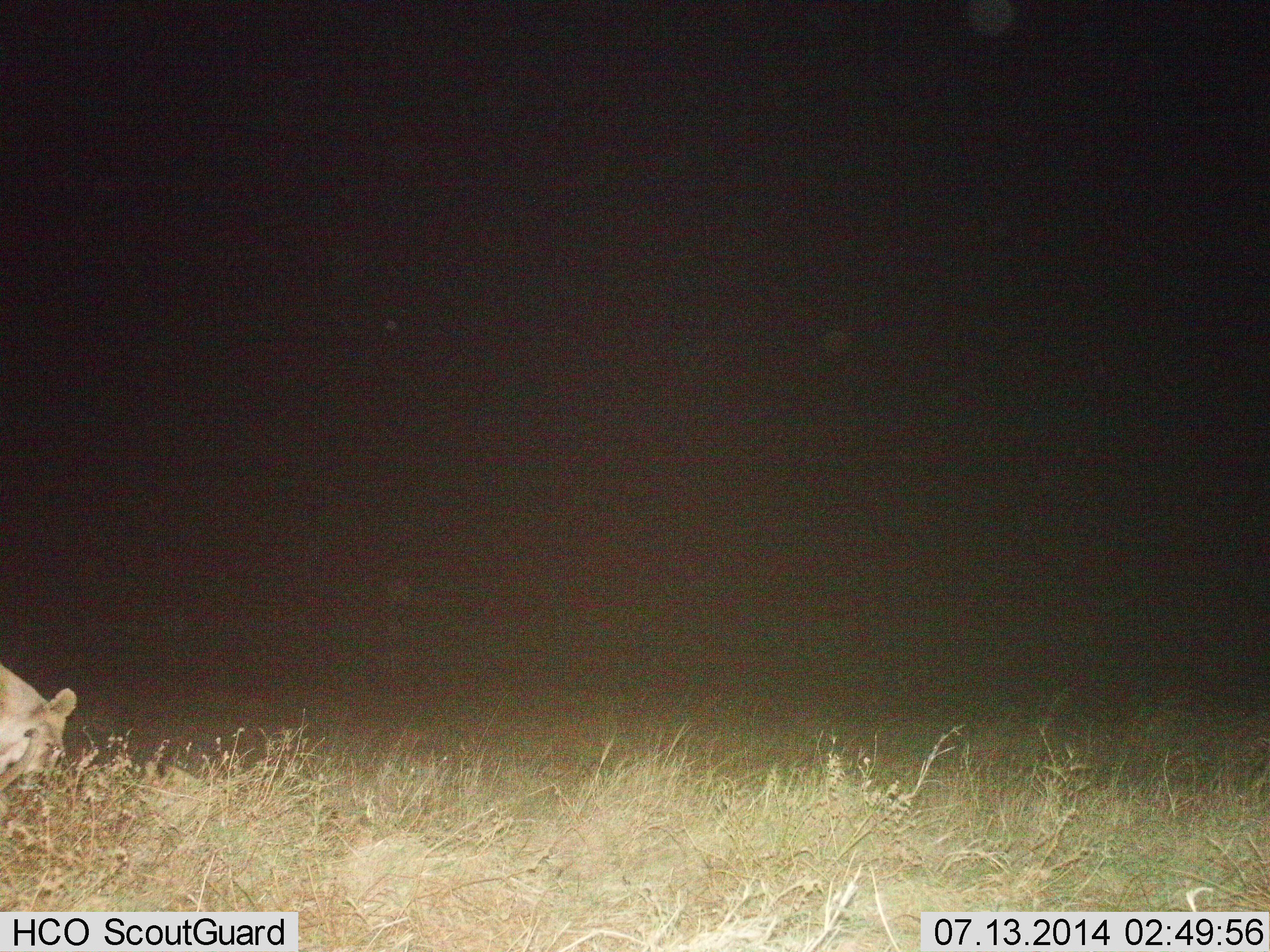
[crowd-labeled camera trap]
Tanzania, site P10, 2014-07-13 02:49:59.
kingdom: Animalia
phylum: Chordata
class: Mammalia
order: Carnivora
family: Felidae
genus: Panthera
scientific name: Panthera leo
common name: lion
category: lionfemale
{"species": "lionfemale (lion) (Panthera leo)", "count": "1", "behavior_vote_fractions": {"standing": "50%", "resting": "20%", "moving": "10%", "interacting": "0%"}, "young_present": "0%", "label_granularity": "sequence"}